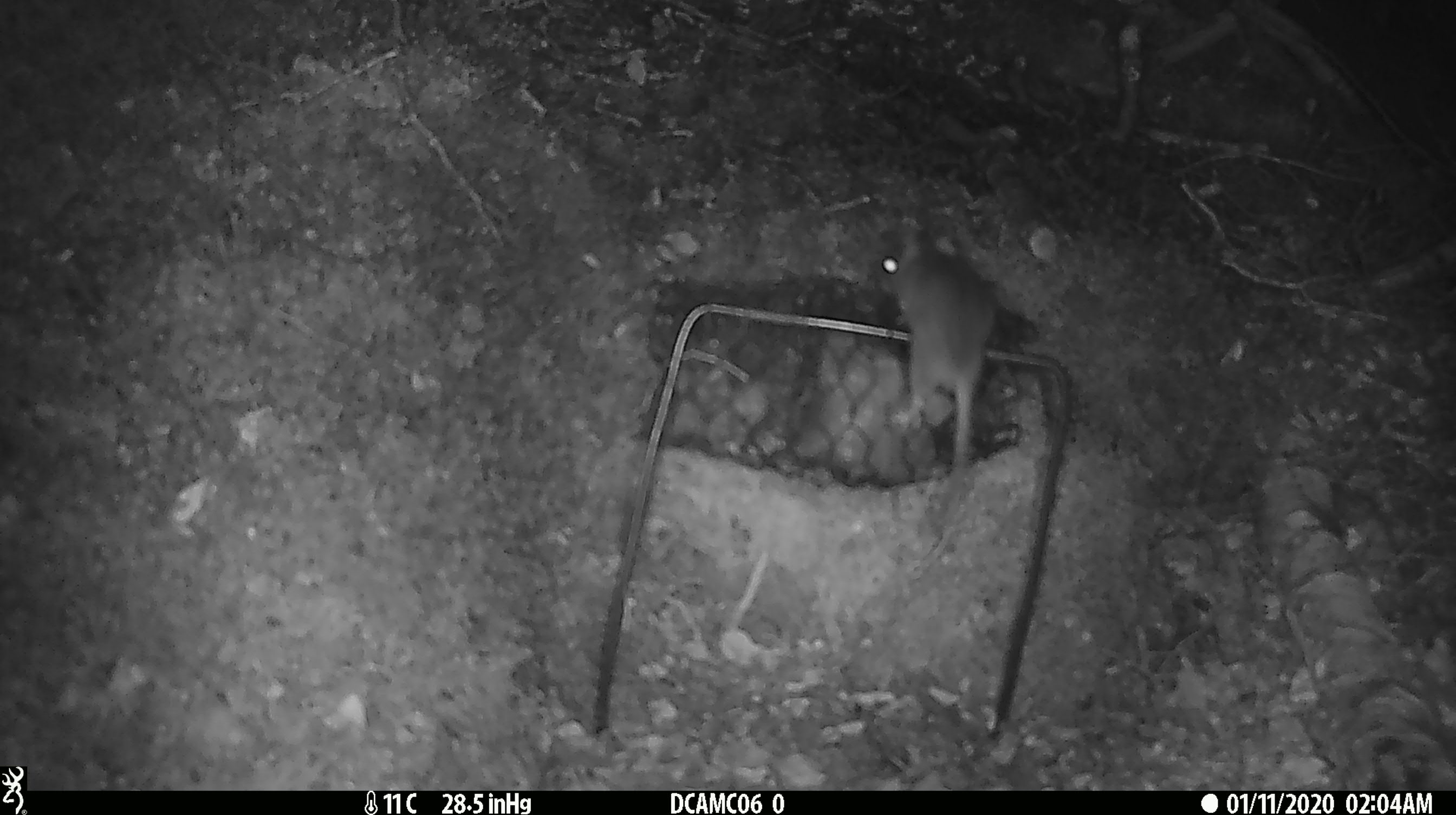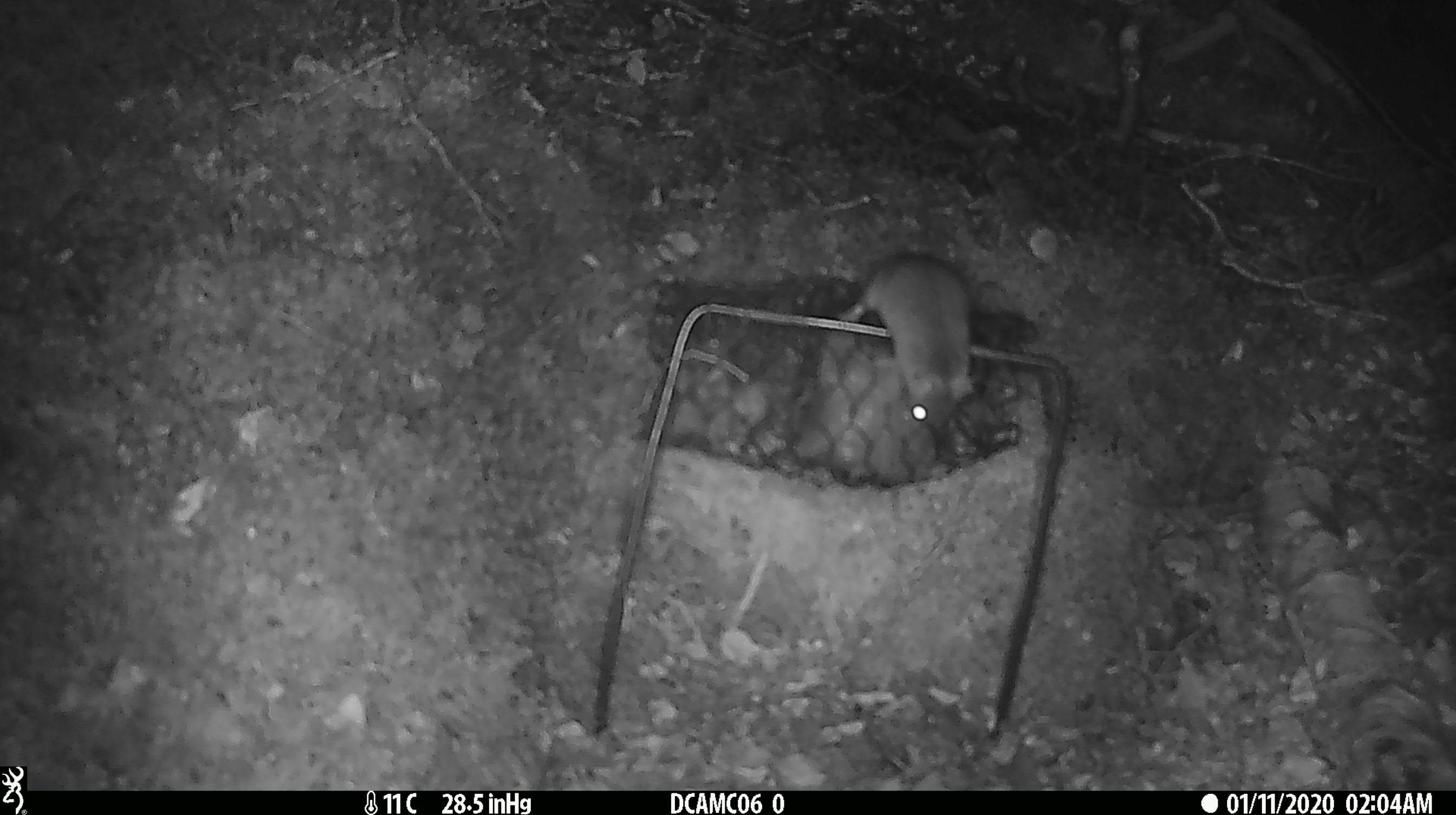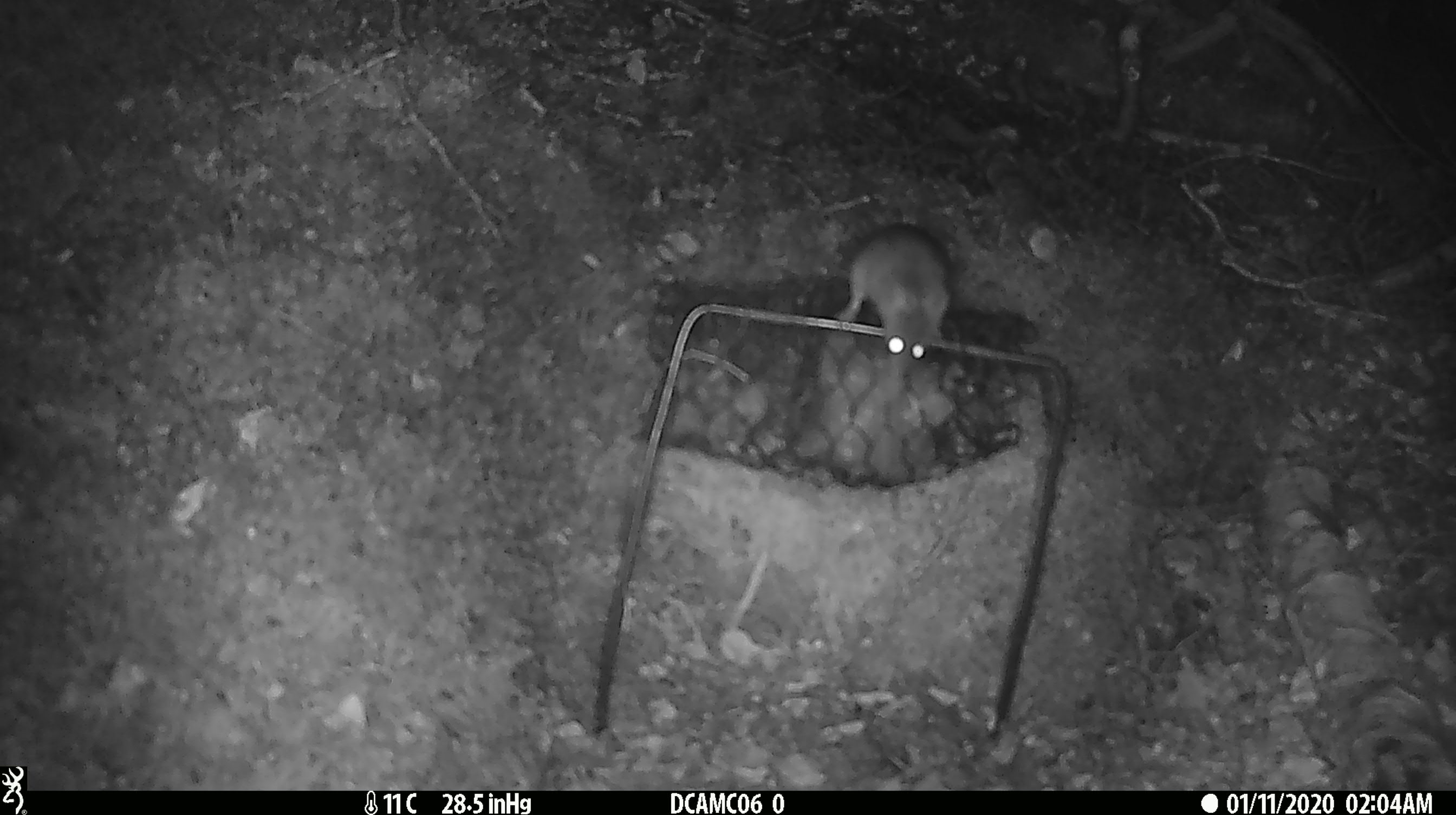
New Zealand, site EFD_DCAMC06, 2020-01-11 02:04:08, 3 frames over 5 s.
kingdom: Animalia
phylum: Chordata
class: Mammalia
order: Rodentia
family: Muridae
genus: Mus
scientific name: Mus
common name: mouse